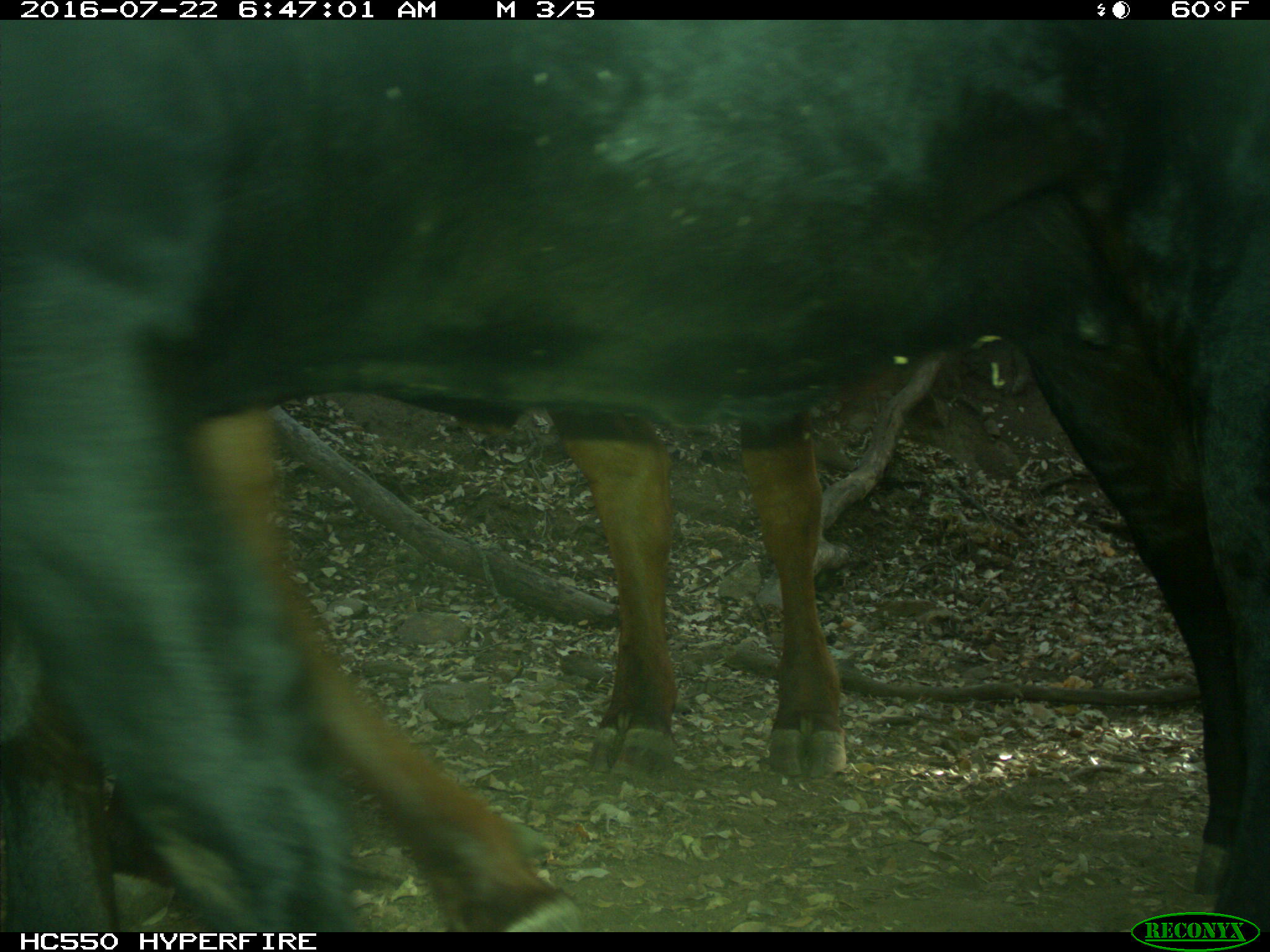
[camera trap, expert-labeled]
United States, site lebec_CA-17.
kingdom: Animalia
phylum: Chordata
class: Mammalia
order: Artiodactyla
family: Bovidae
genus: Bos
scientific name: Bos taurus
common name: domestic cow